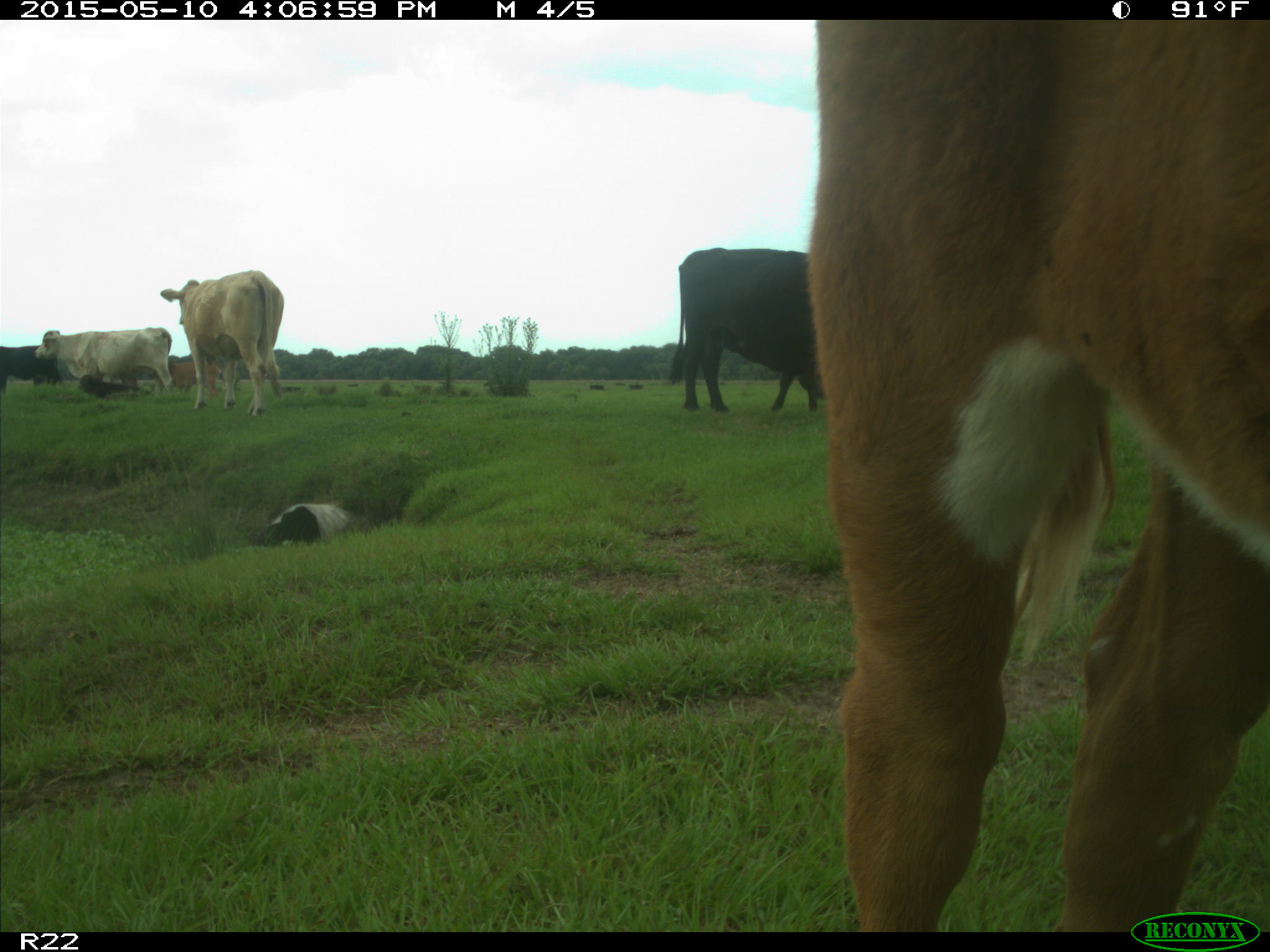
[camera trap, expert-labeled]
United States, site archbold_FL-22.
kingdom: Animalia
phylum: Chordata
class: Mammalia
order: Artiodactyla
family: Bovidae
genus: Bos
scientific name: Bos taurus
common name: domestic cow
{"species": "Bos taurus (domestic cow)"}